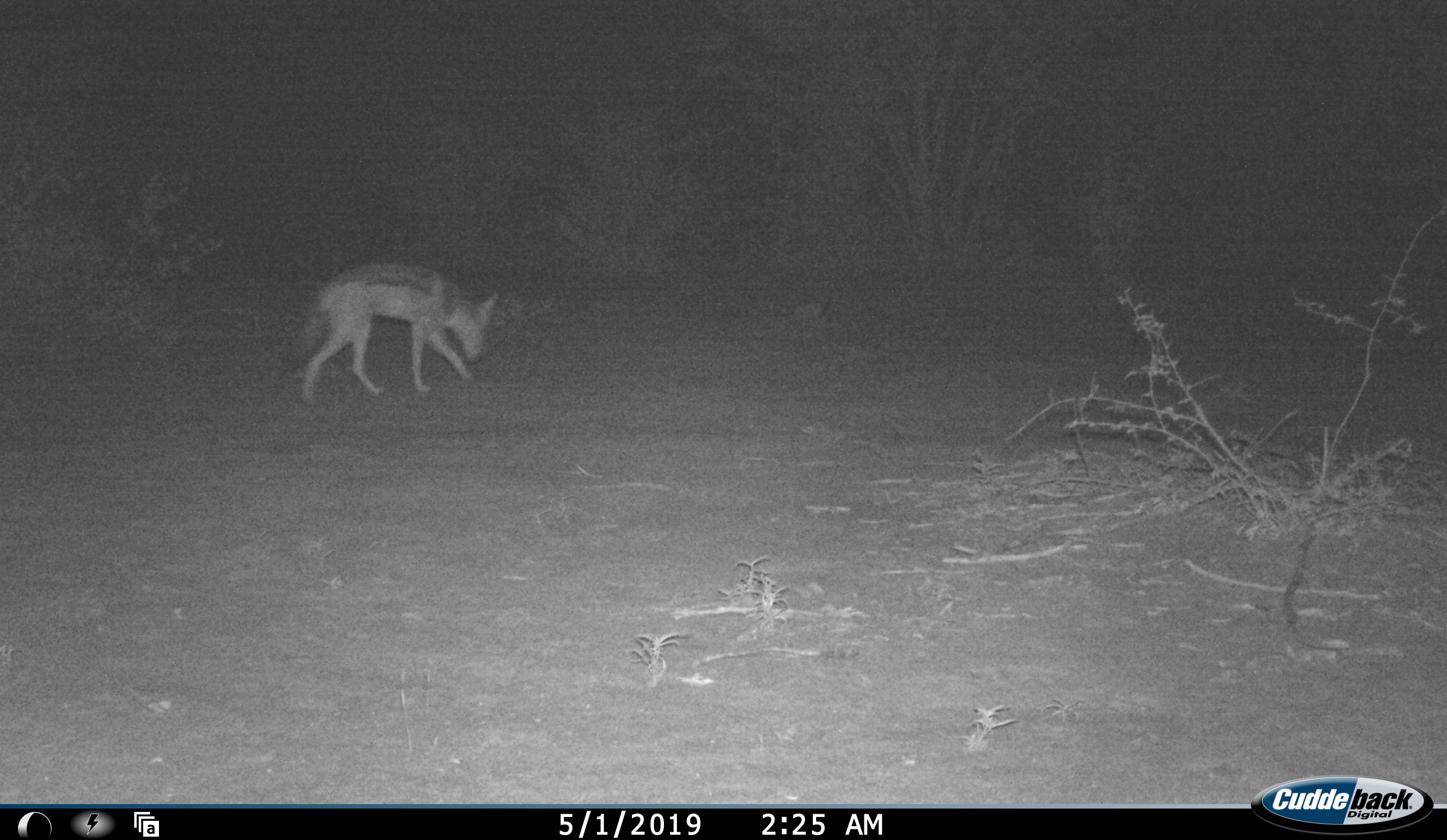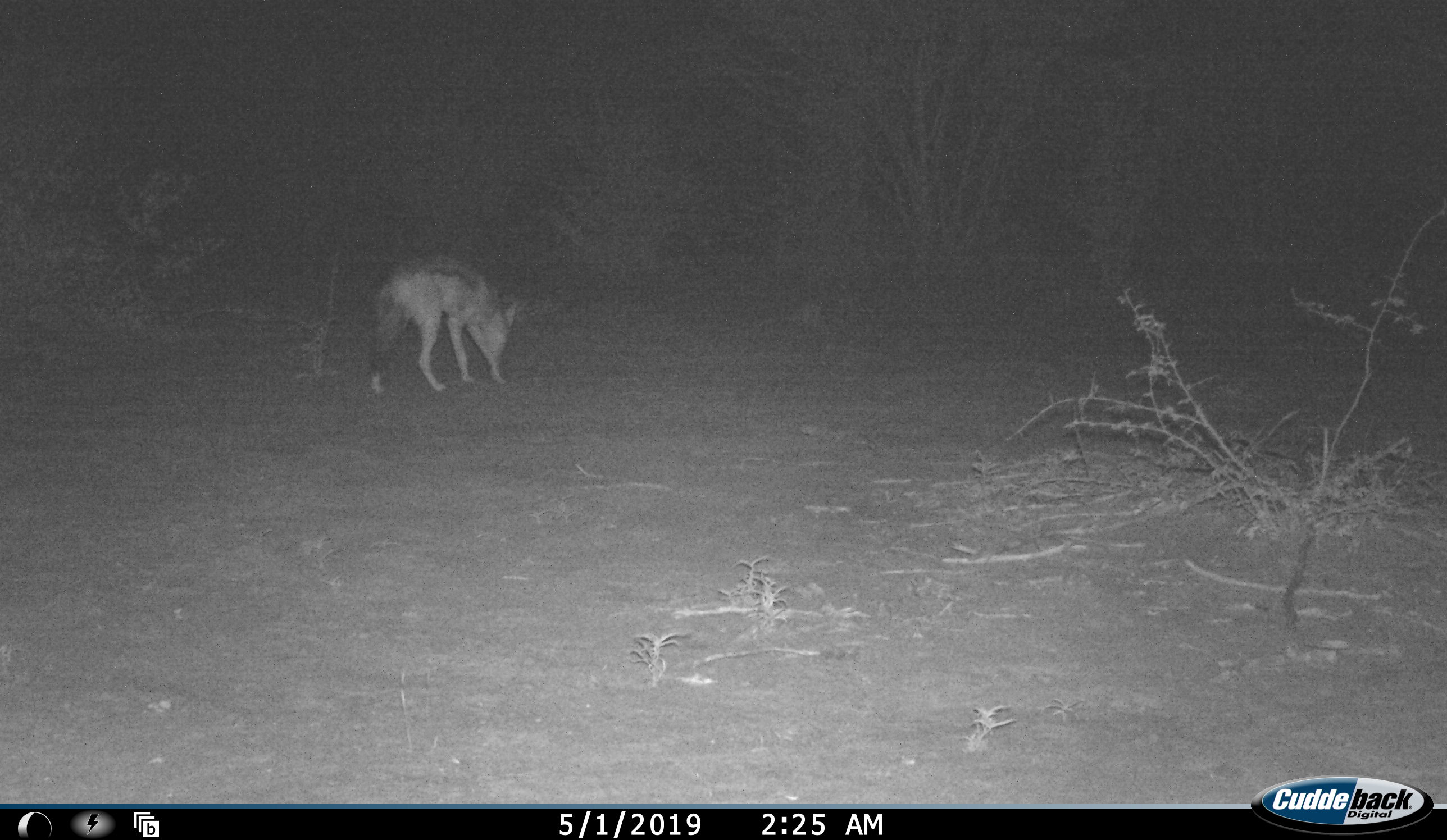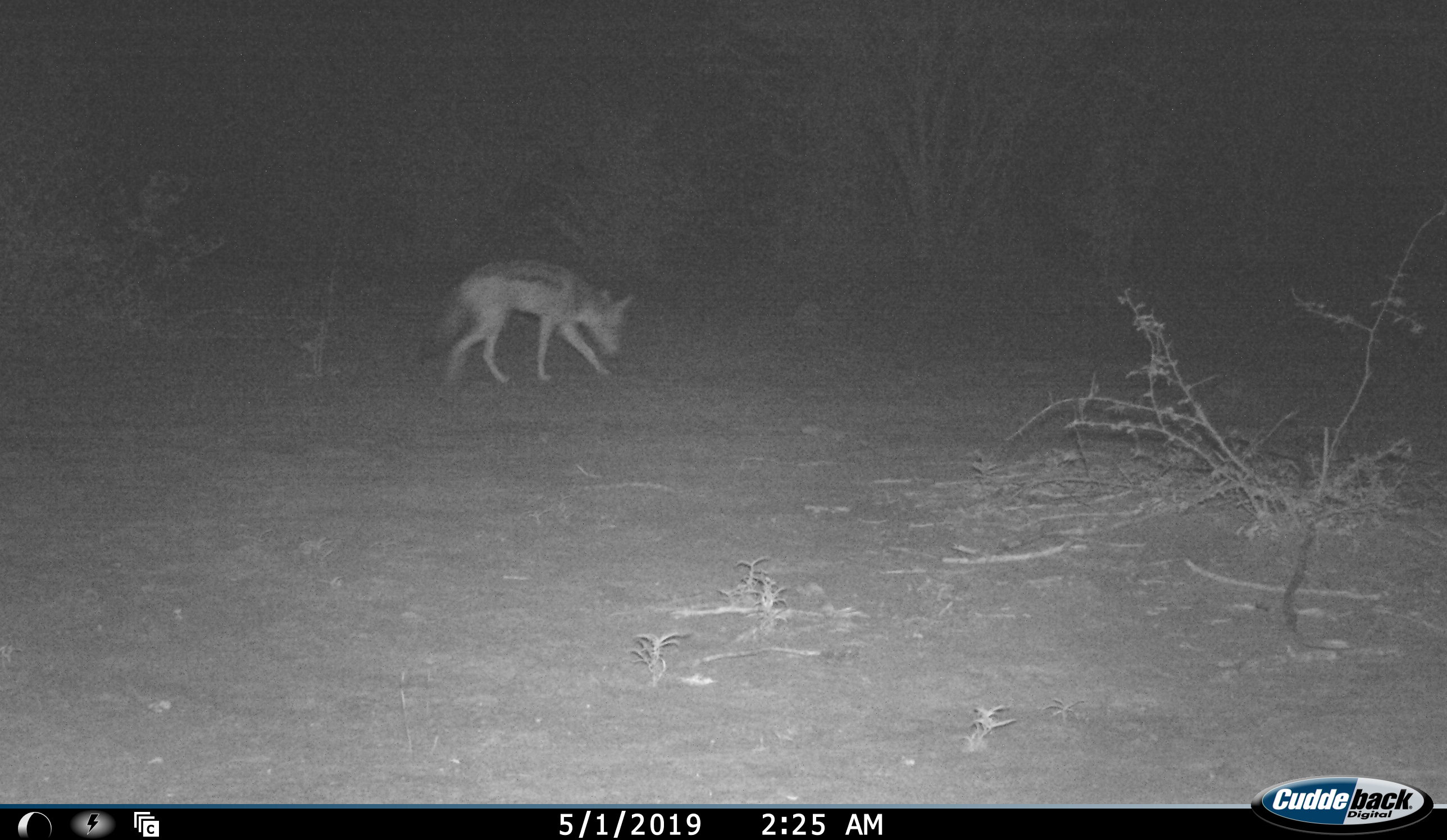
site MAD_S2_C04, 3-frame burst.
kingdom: Animalia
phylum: Chordata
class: Mammalia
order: Carnivora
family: Canidae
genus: Lupulella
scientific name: Lupulella mesomelas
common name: black-backed jackal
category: jackalblackbacked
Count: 1.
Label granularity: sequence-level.